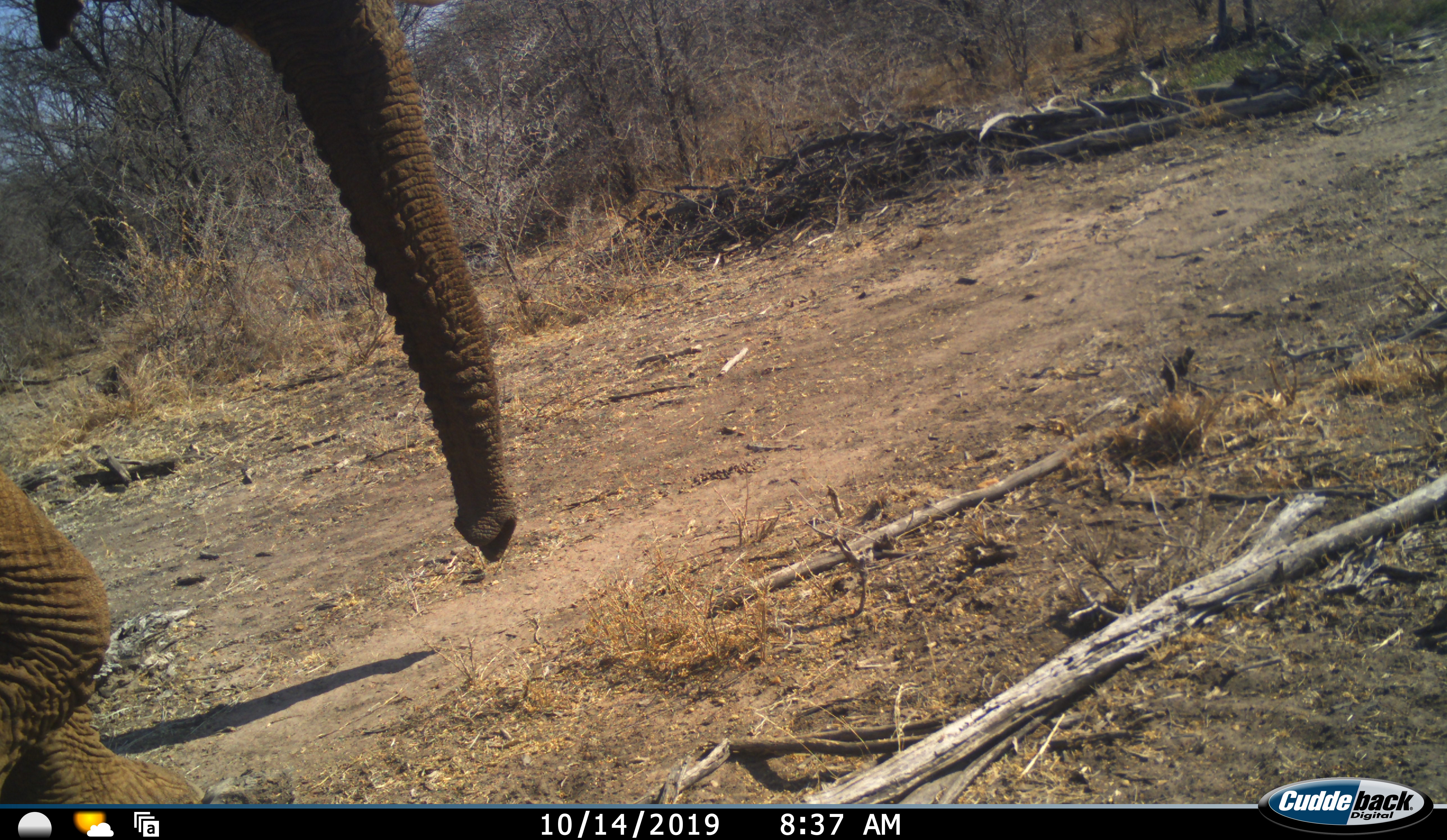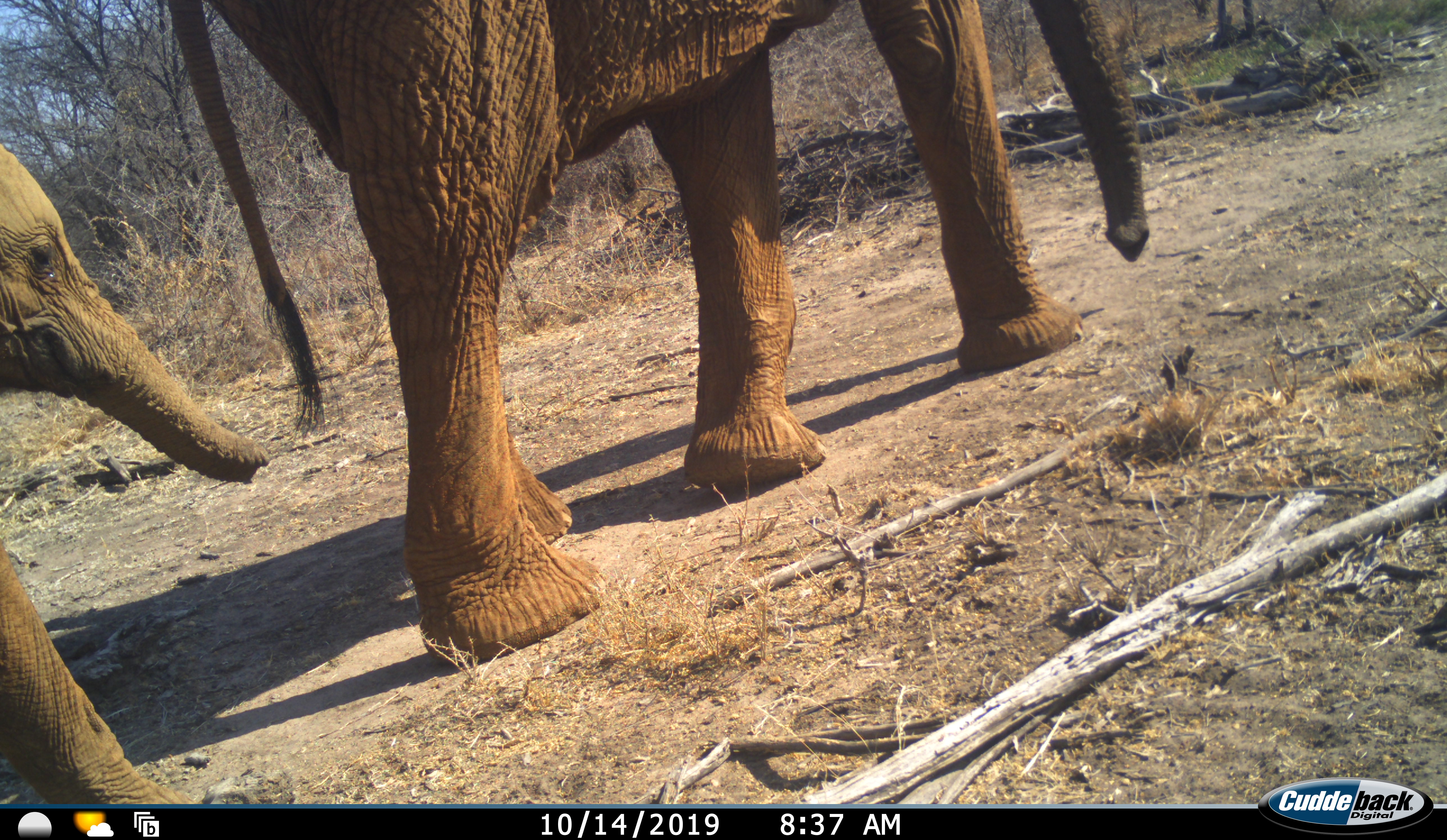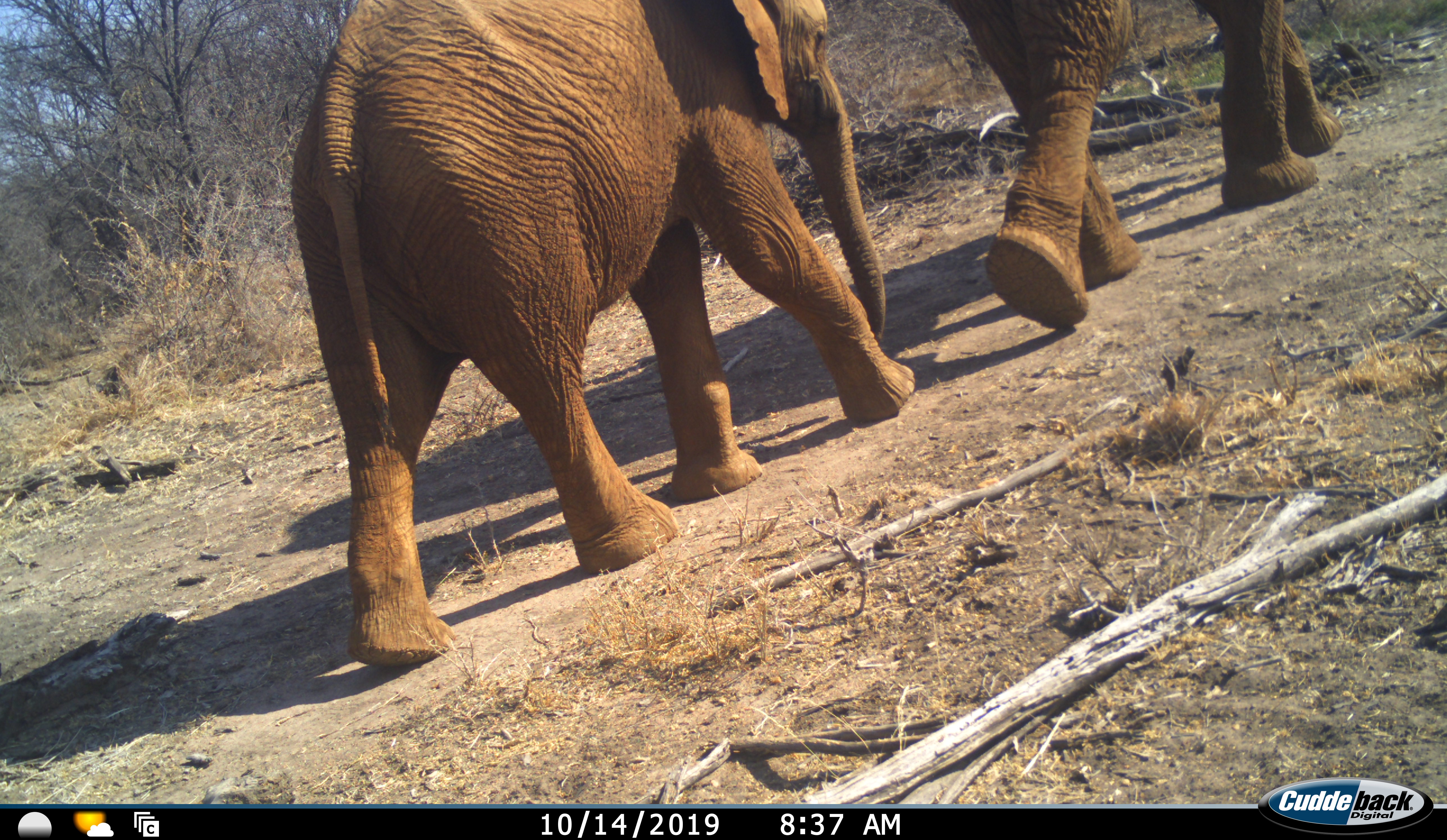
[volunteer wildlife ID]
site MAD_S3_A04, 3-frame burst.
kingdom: Animalia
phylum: Chordata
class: Mammalia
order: Proboscidea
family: Elephantidae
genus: Loxodonta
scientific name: Loxodonta africana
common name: african bush elephant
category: elephant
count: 2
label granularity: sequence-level